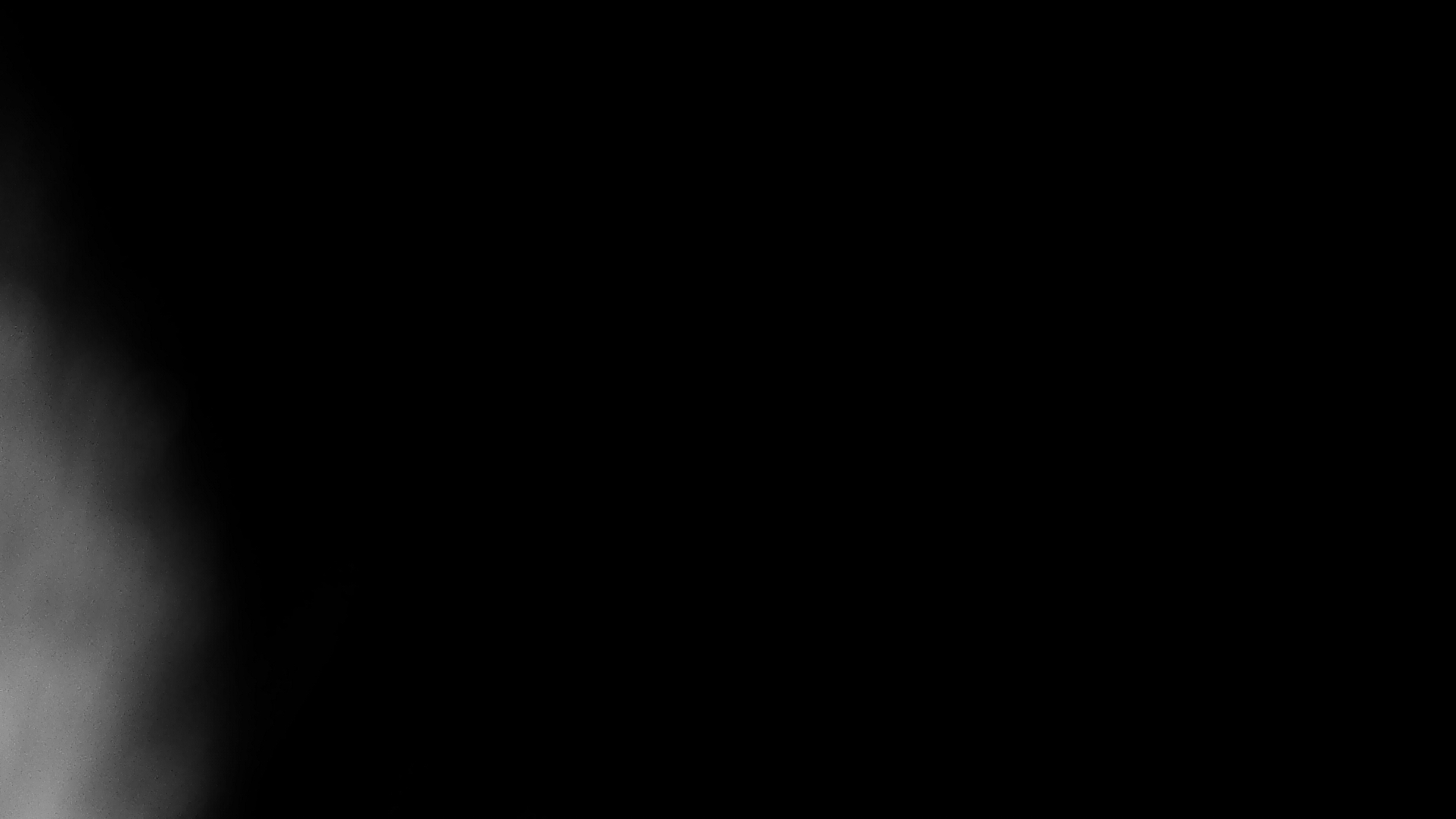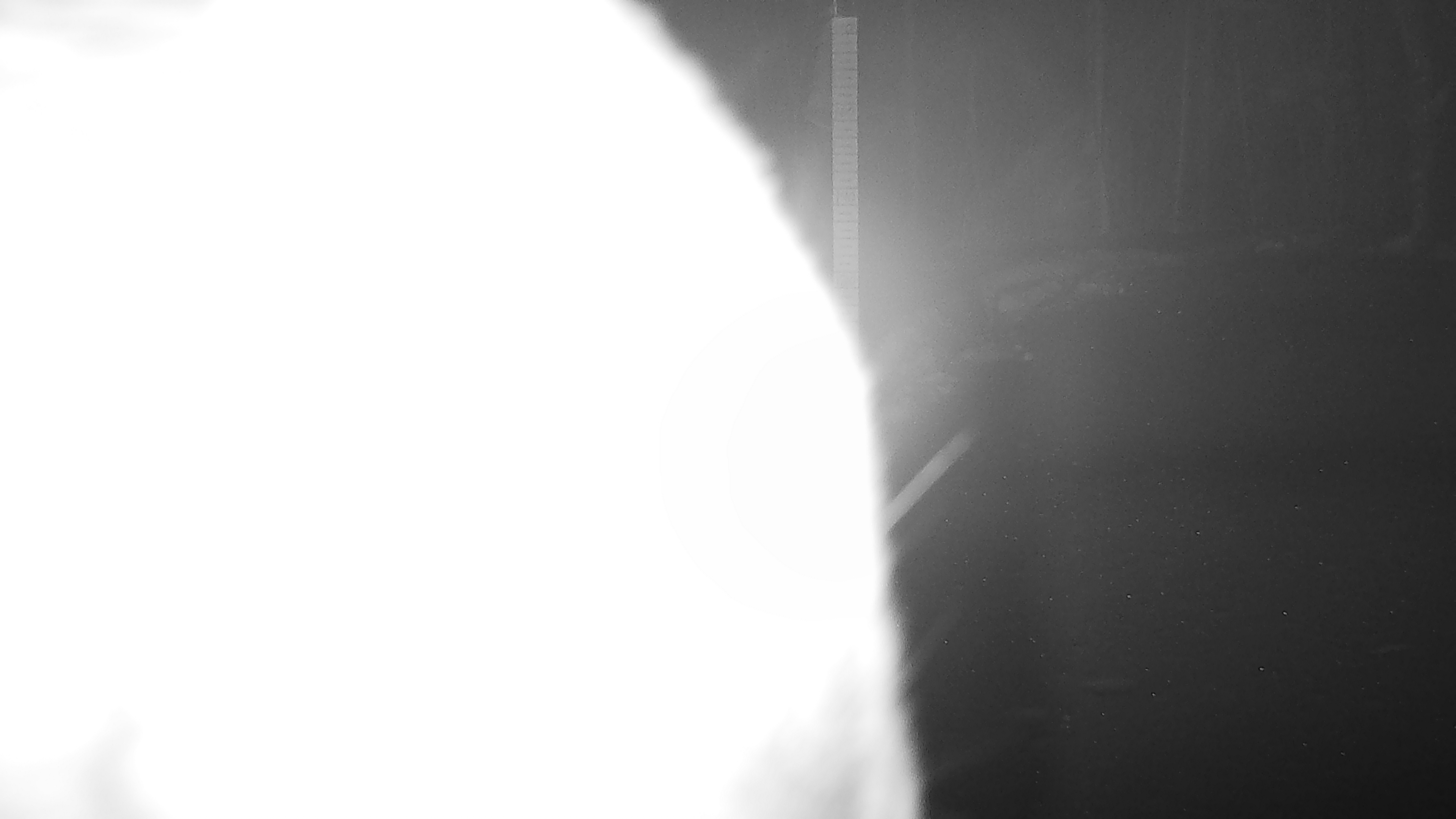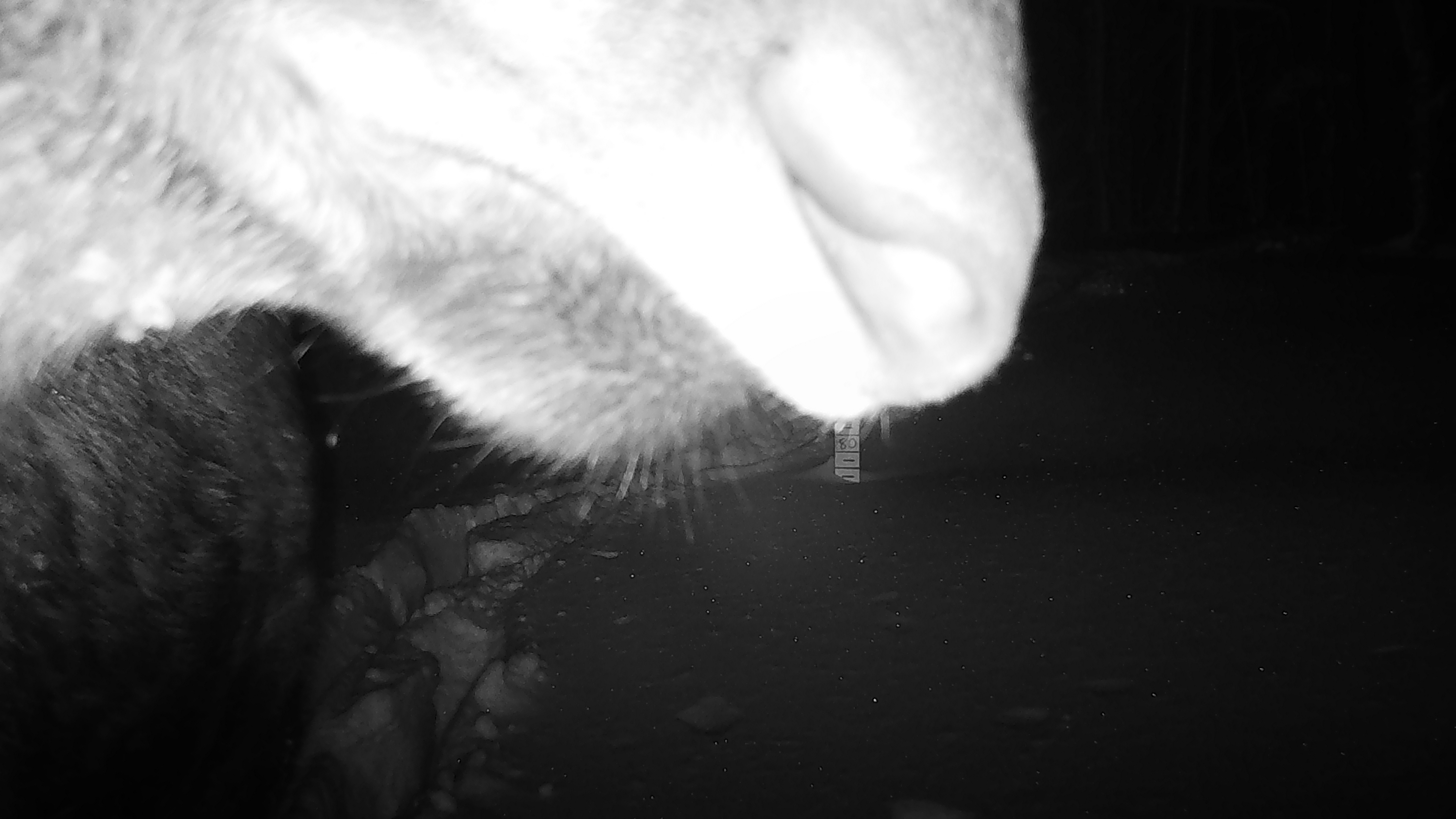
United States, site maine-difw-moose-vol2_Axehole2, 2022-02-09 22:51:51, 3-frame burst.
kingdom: Animalia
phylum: Chordata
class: Mammalia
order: Artiodactyla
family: Cervidae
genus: Alces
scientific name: Alces alces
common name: moose